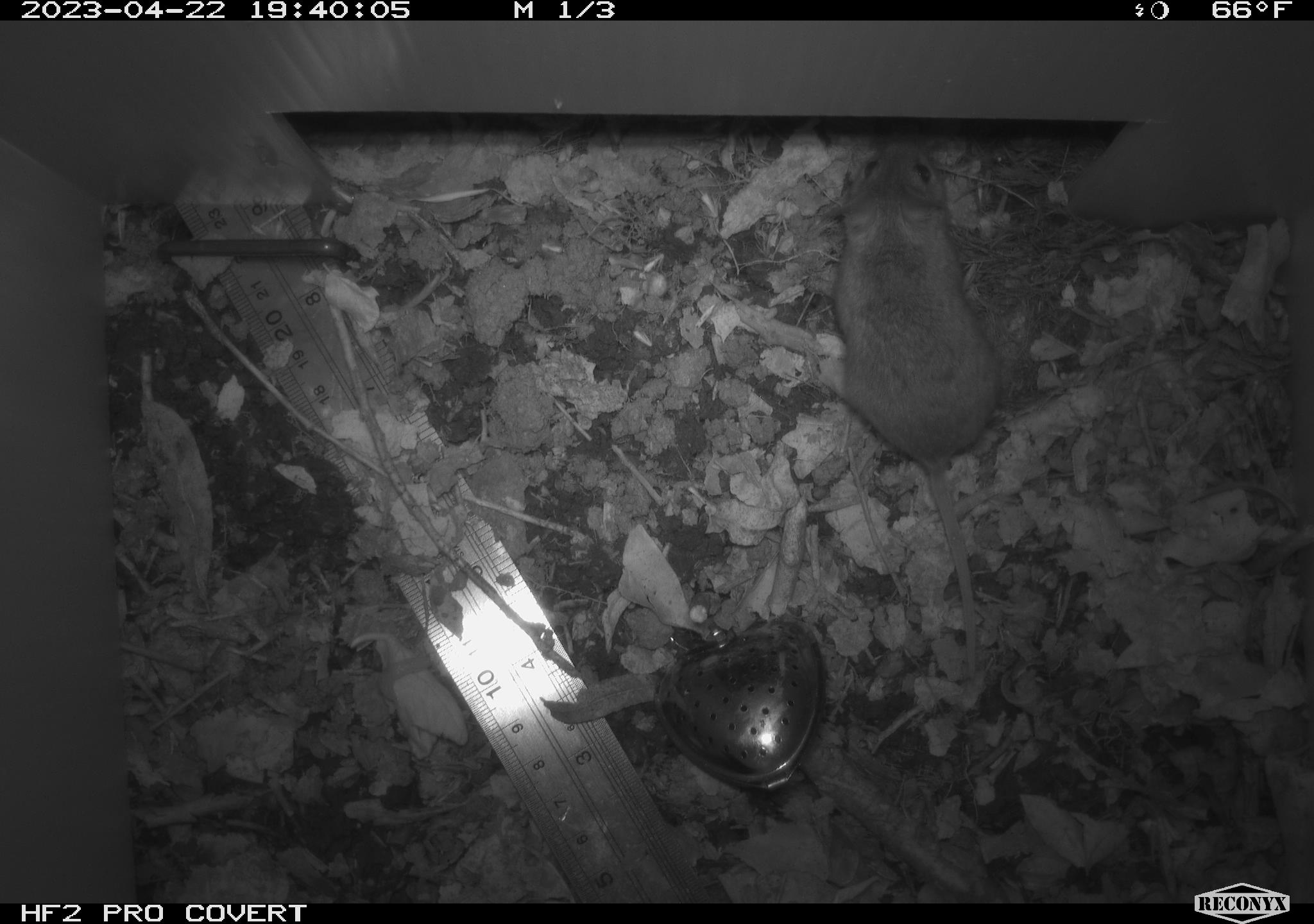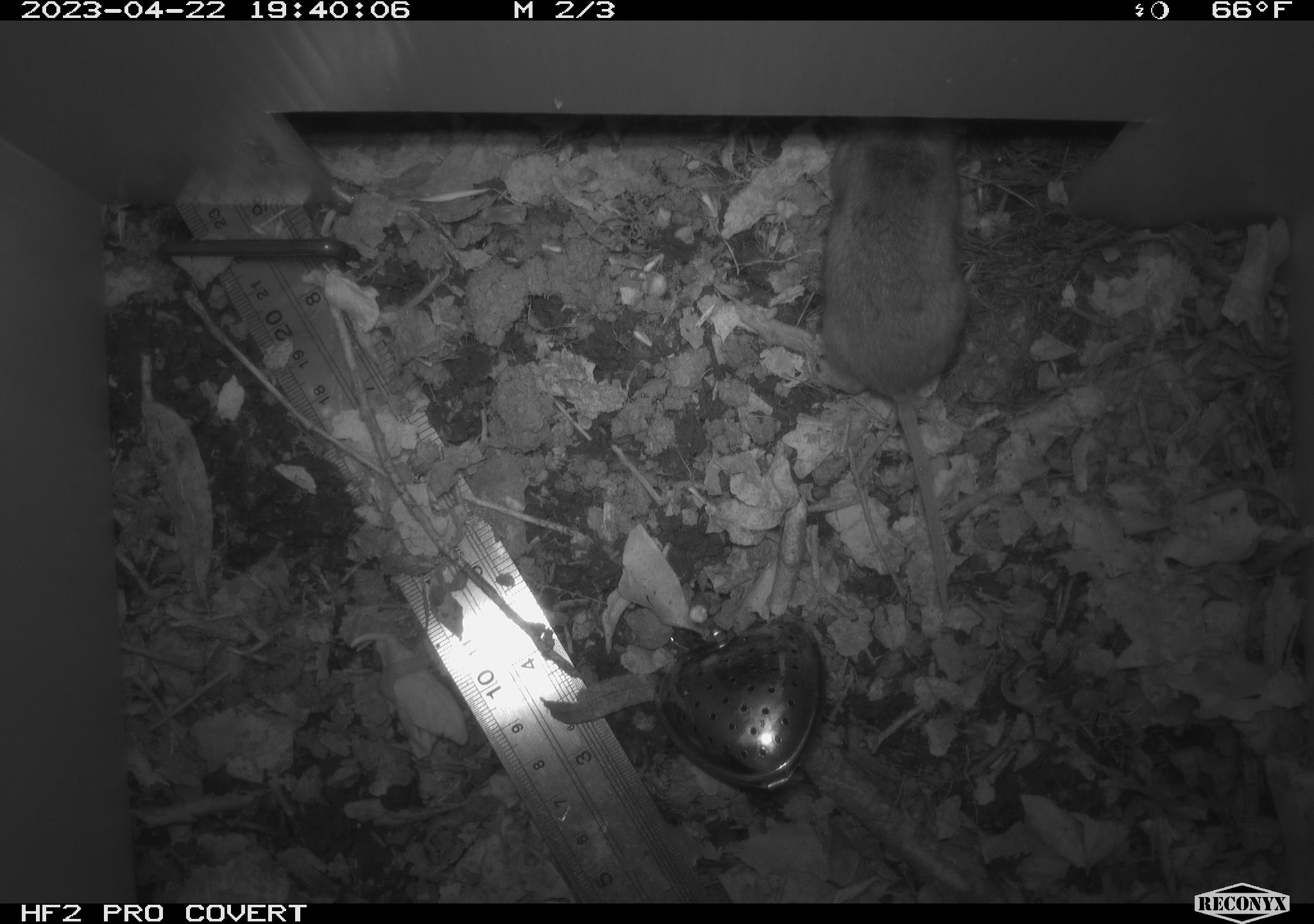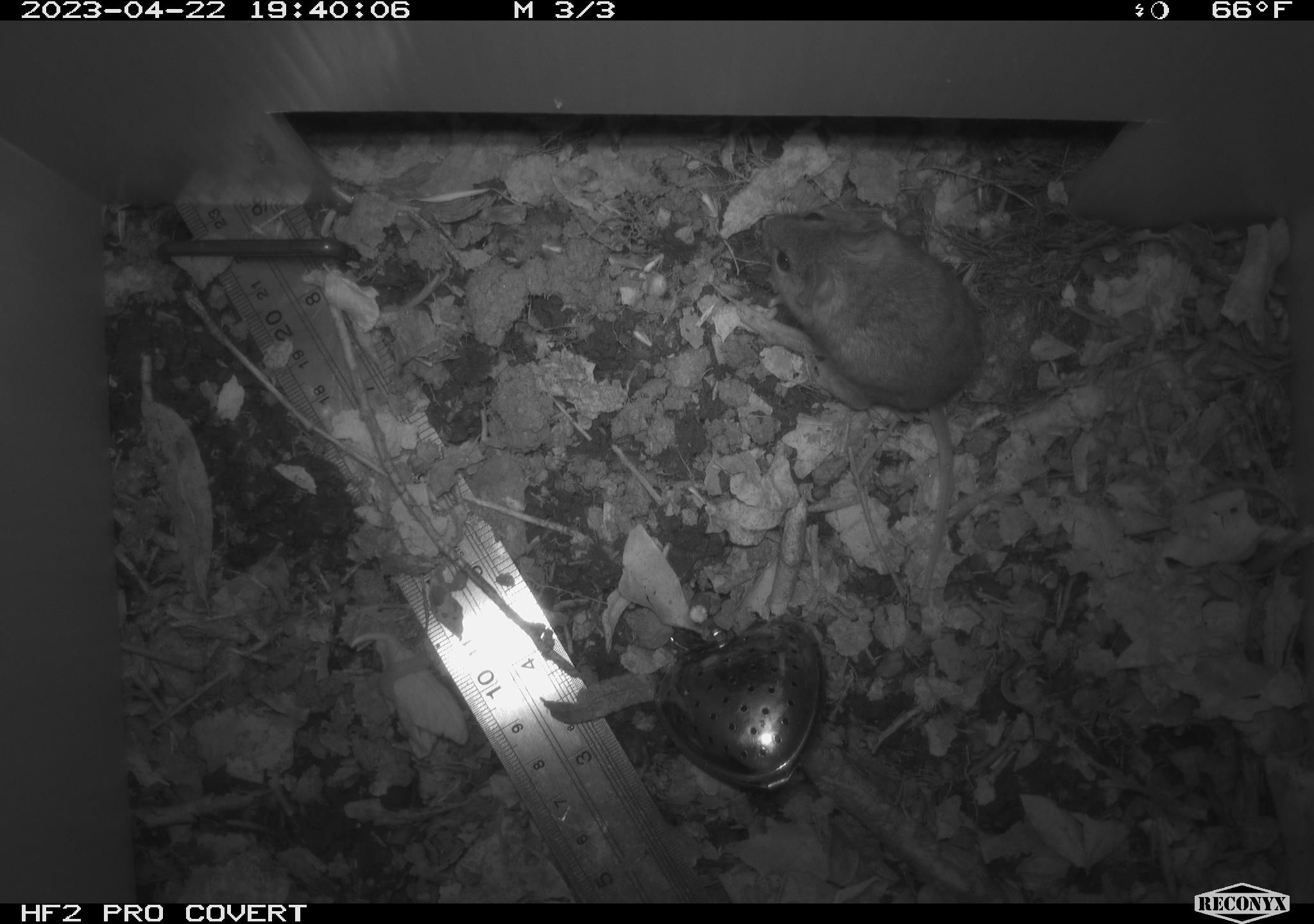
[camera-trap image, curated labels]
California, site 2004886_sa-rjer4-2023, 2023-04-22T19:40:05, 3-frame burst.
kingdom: Animalia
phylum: Chordata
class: Mammalia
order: Rodentia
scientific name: Rodentia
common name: mouse species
Mouse species (Rodentia).